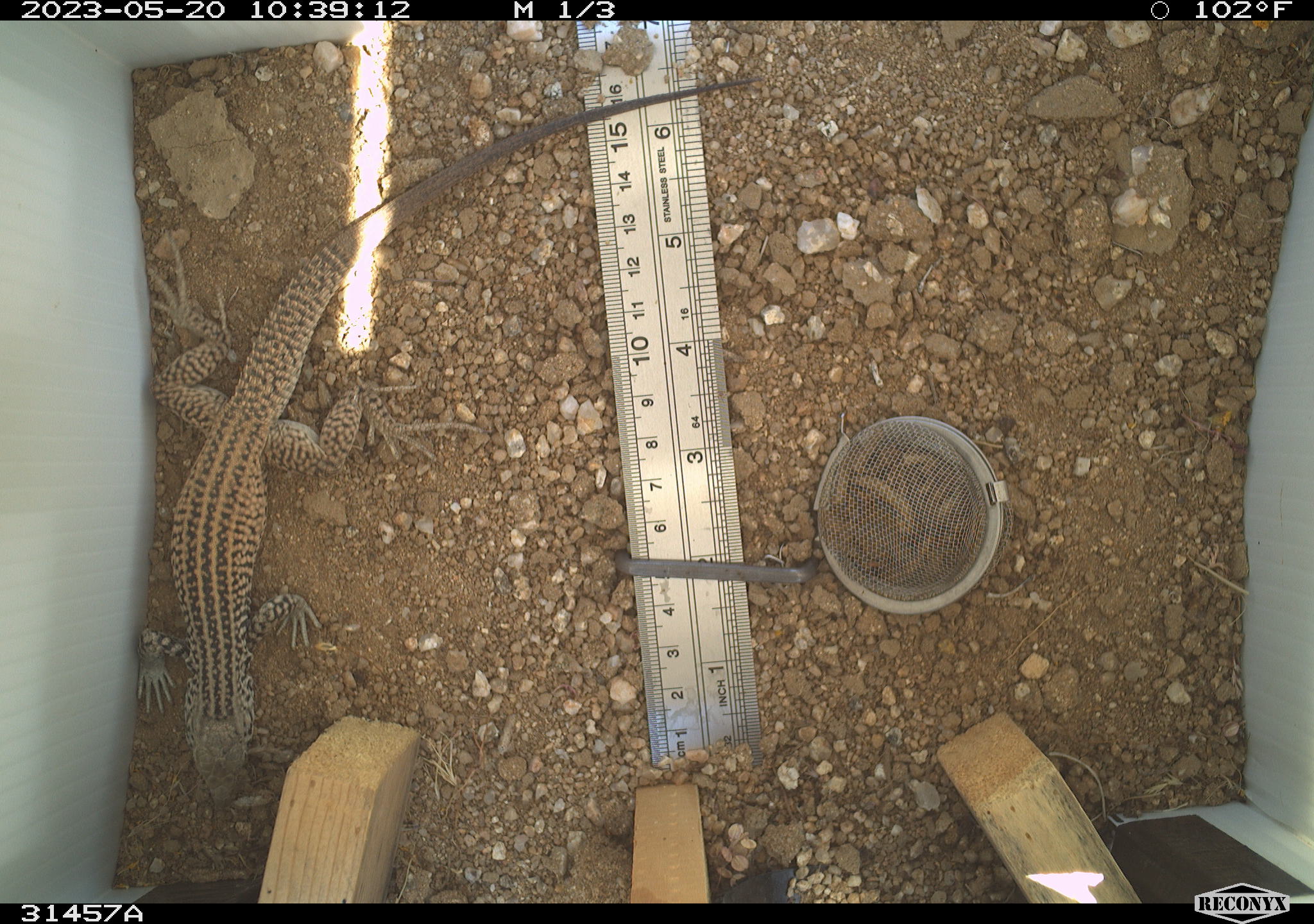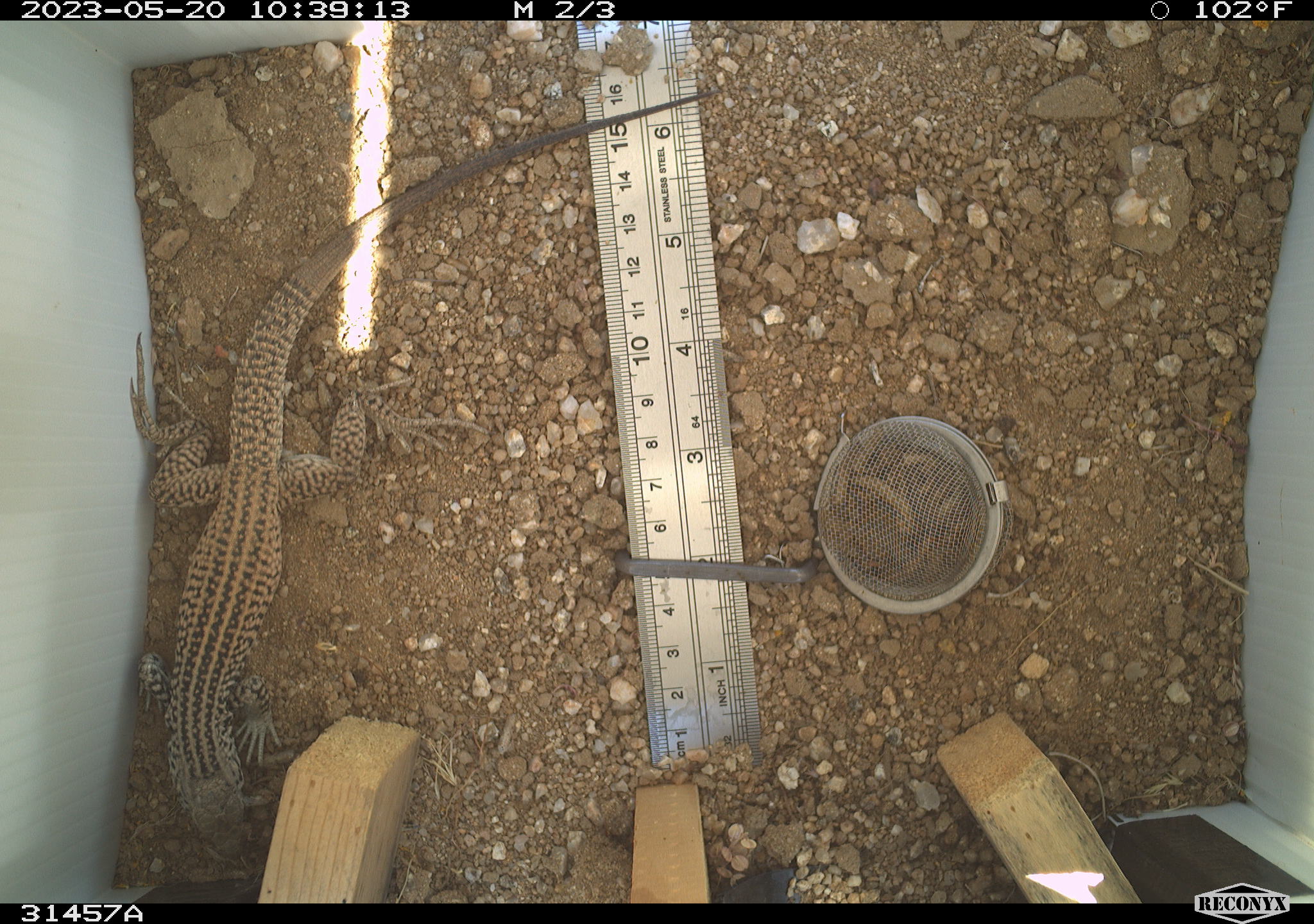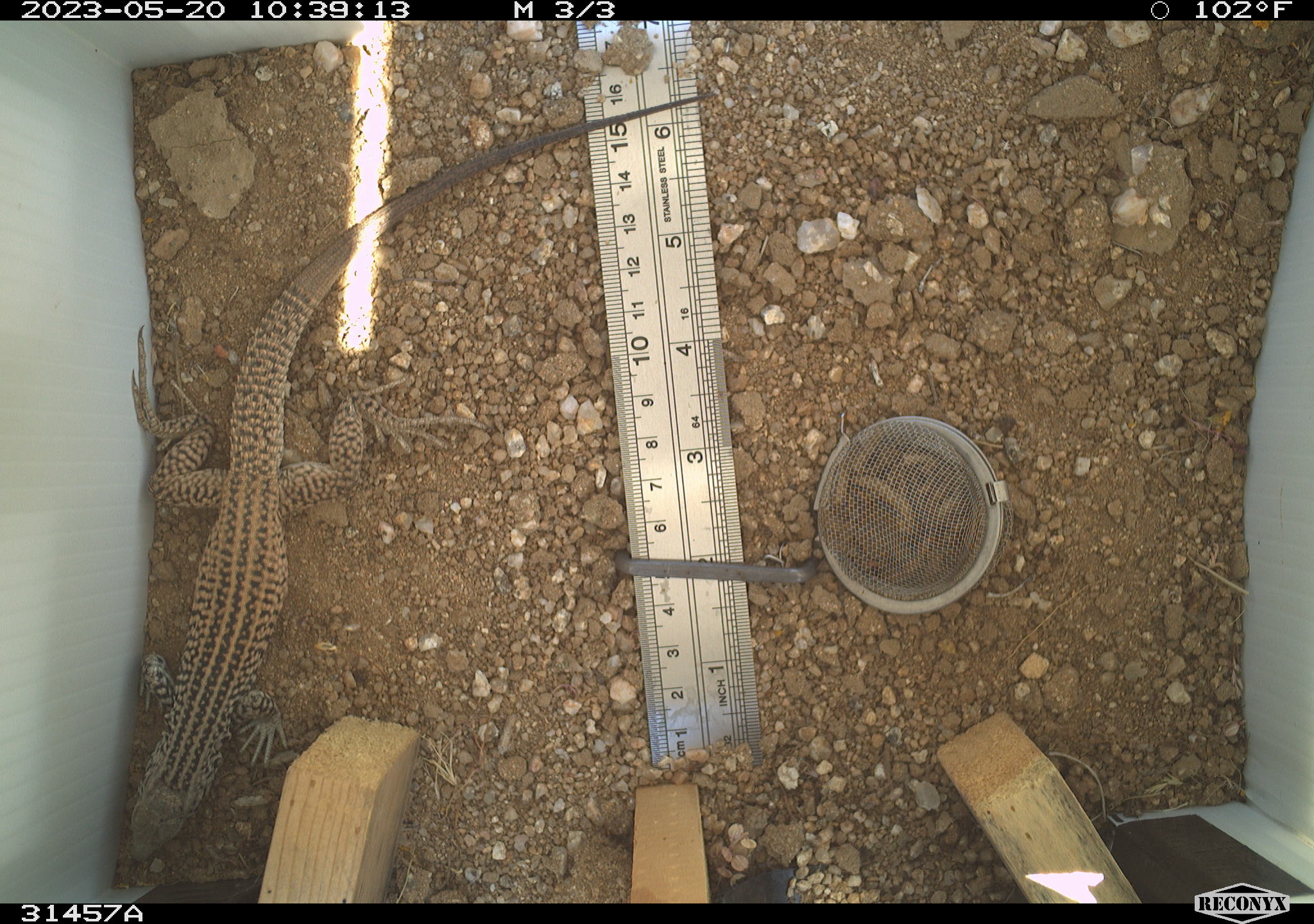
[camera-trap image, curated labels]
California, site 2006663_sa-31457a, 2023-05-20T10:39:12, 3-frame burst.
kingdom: Animalia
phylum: Chordata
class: Reptilia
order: Squamata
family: Teiidae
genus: Aspidoscelis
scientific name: Aspidoscelis tigris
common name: western whiptail